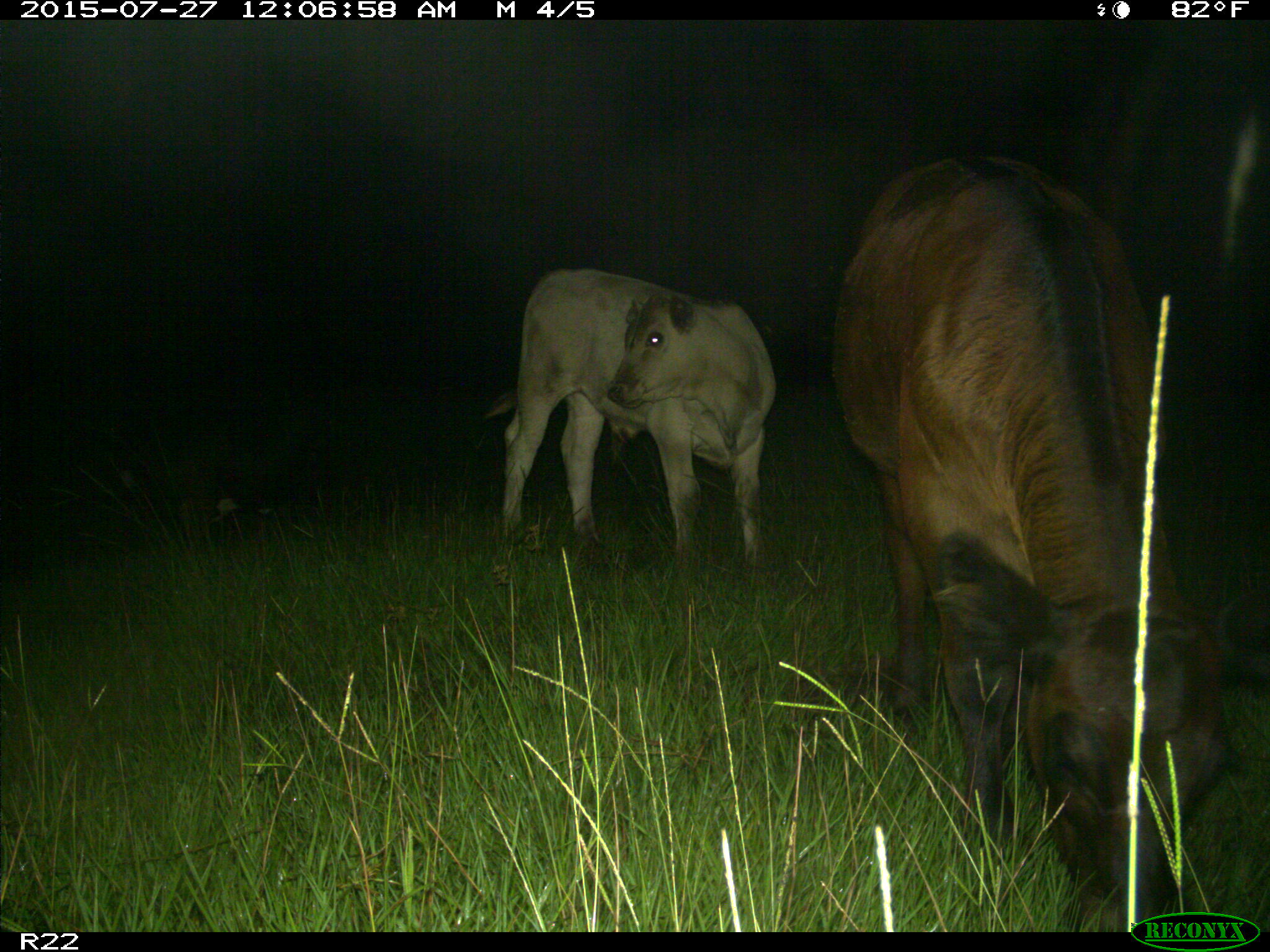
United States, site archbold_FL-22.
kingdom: Animalia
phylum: Chordata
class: Mammalia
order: Artiodactyla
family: Bovidae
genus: Bos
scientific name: Bos taurus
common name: domestic cow